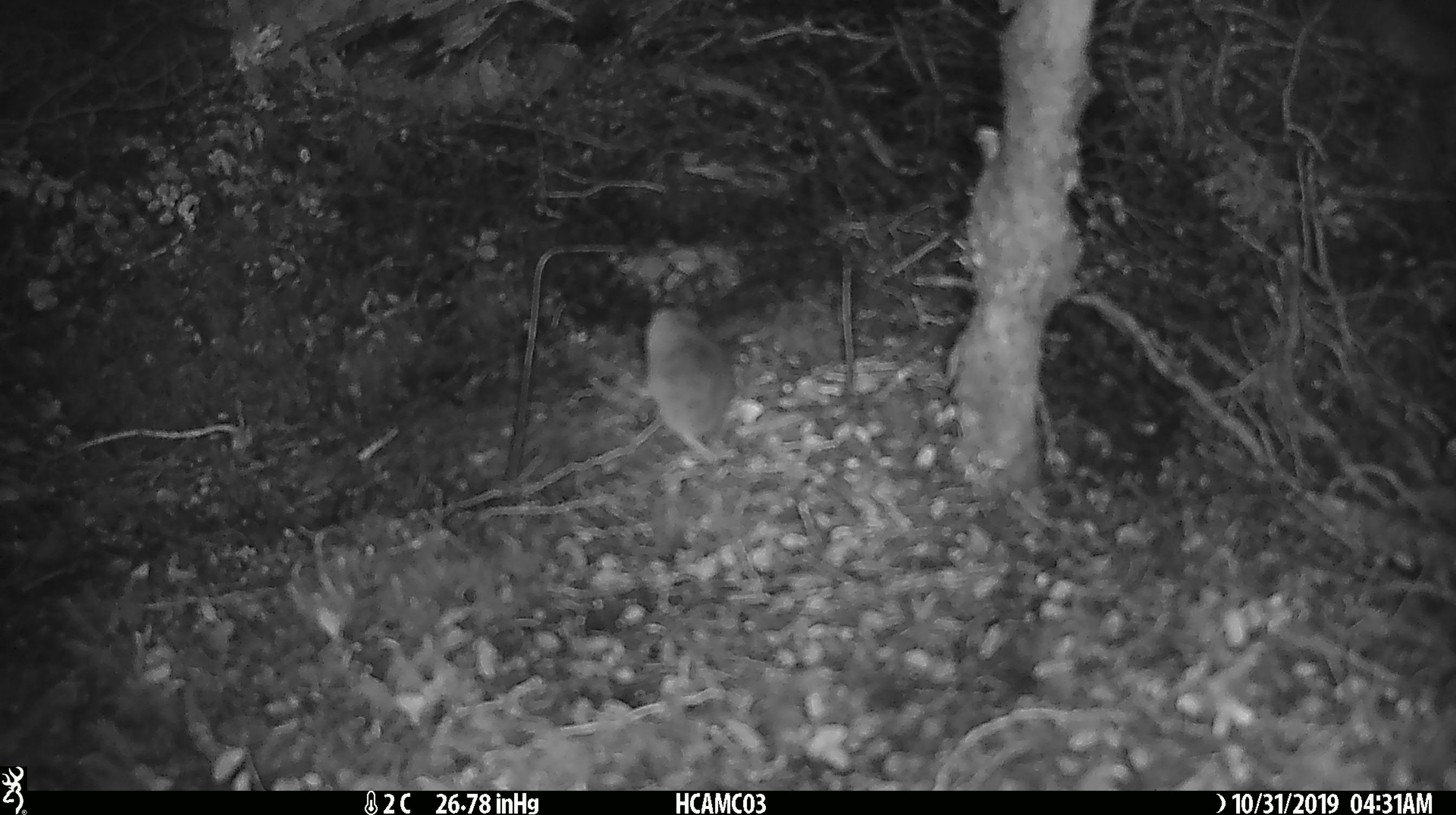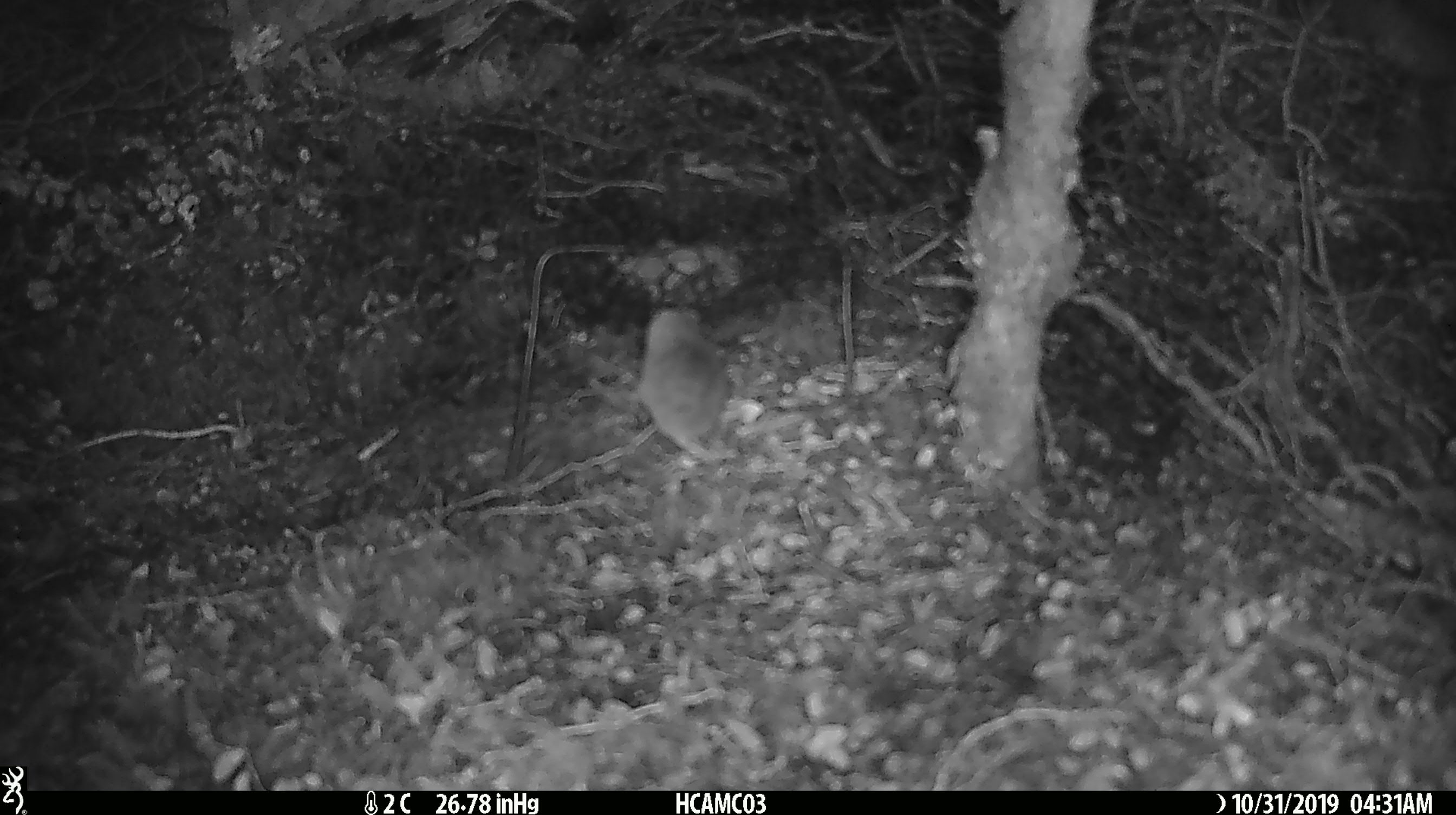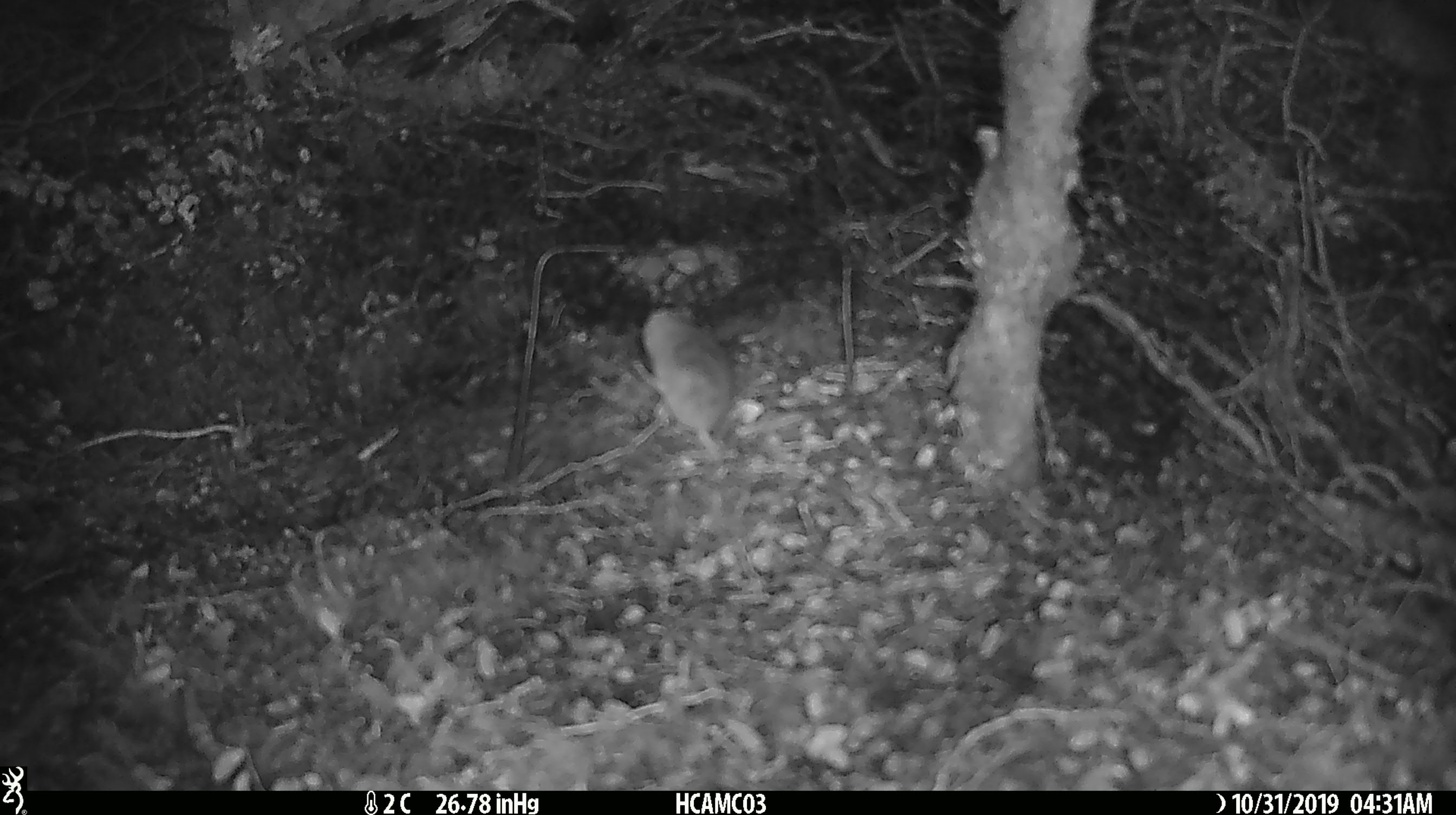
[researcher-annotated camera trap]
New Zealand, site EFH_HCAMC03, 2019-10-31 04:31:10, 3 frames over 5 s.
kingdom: Animalia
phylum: Chordata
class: Mammalia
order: Rodentia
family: Muridae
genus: Mus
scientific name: Mus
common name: mouse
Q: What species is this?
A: Mouse (Mus).